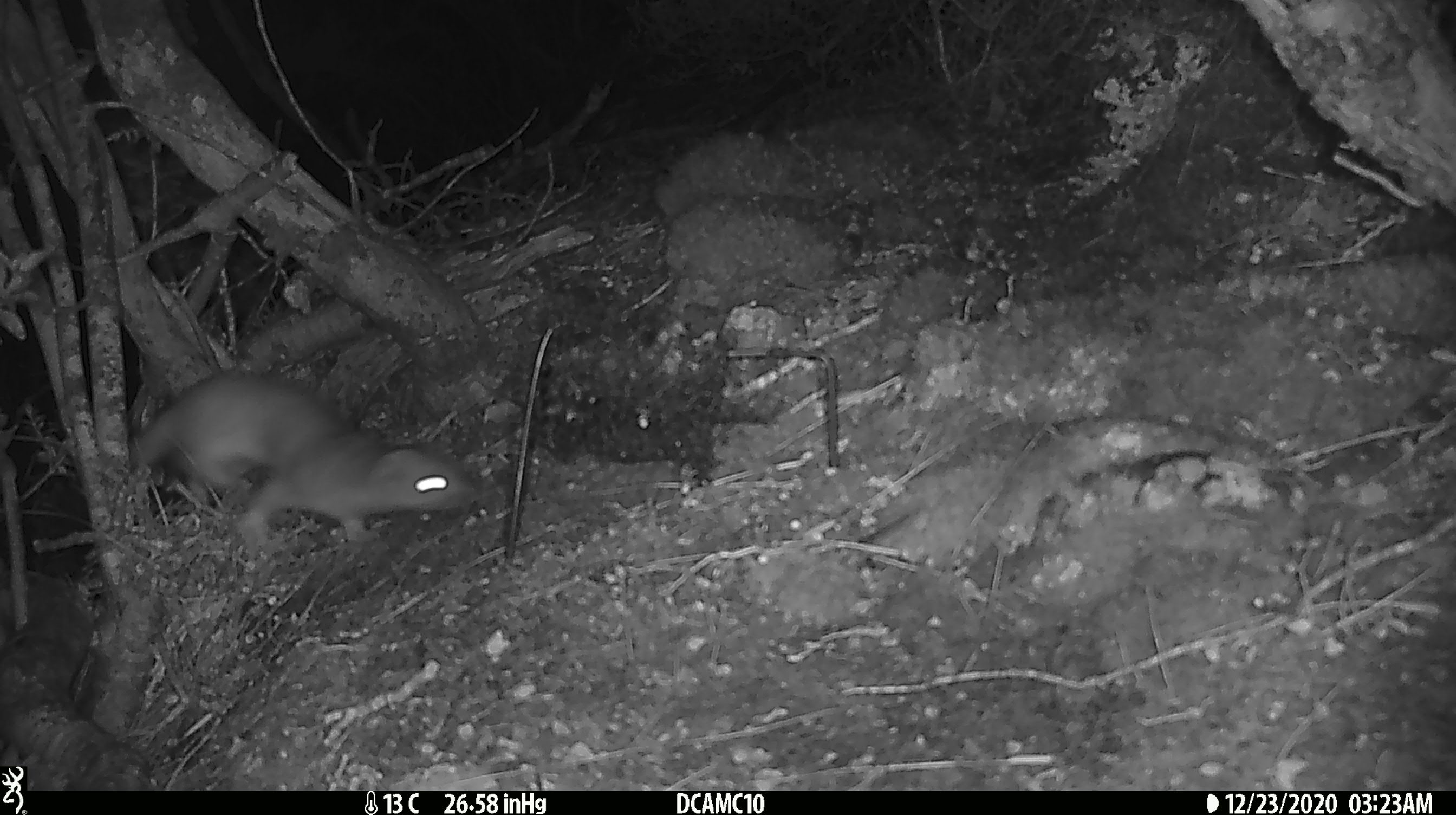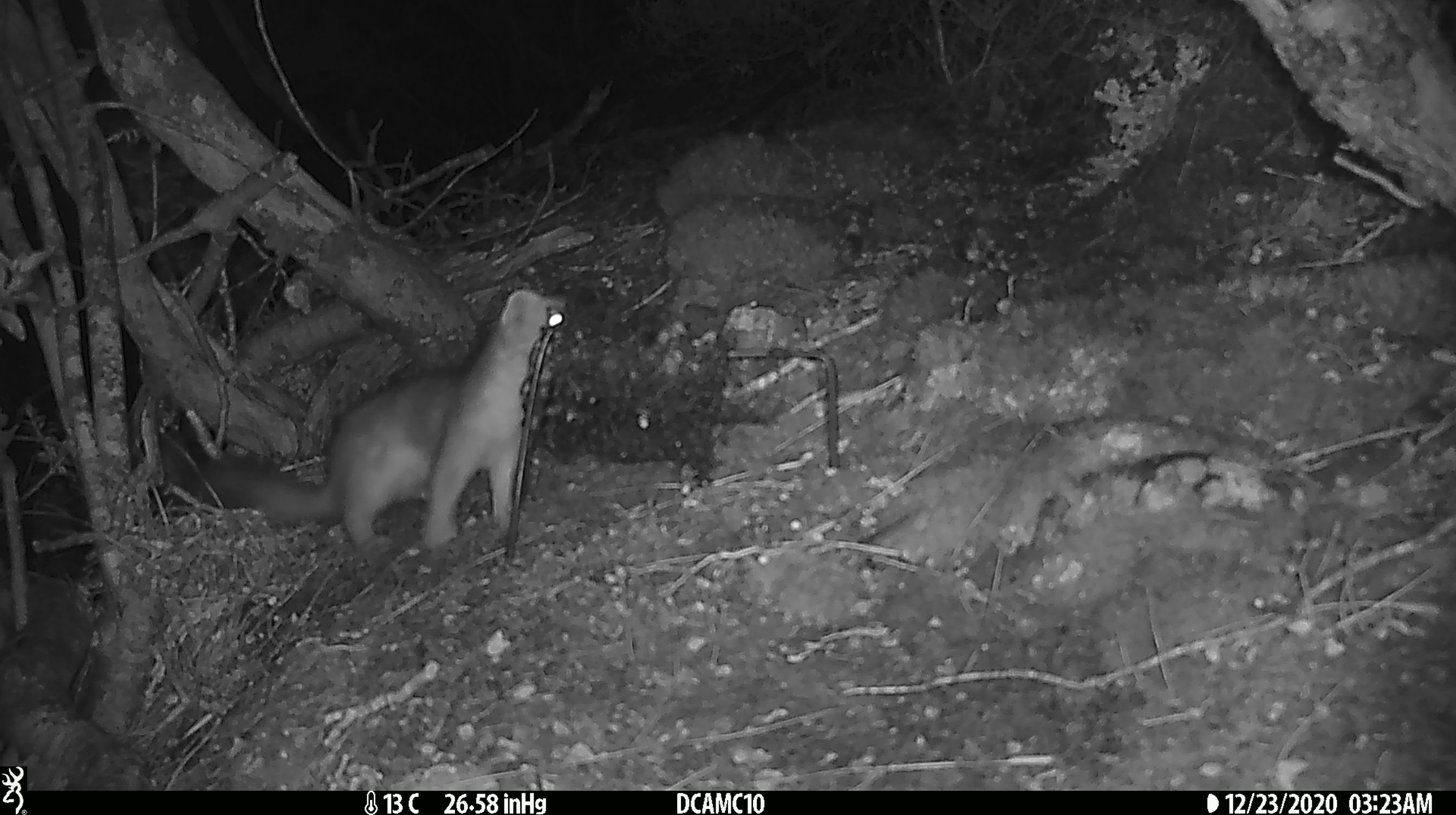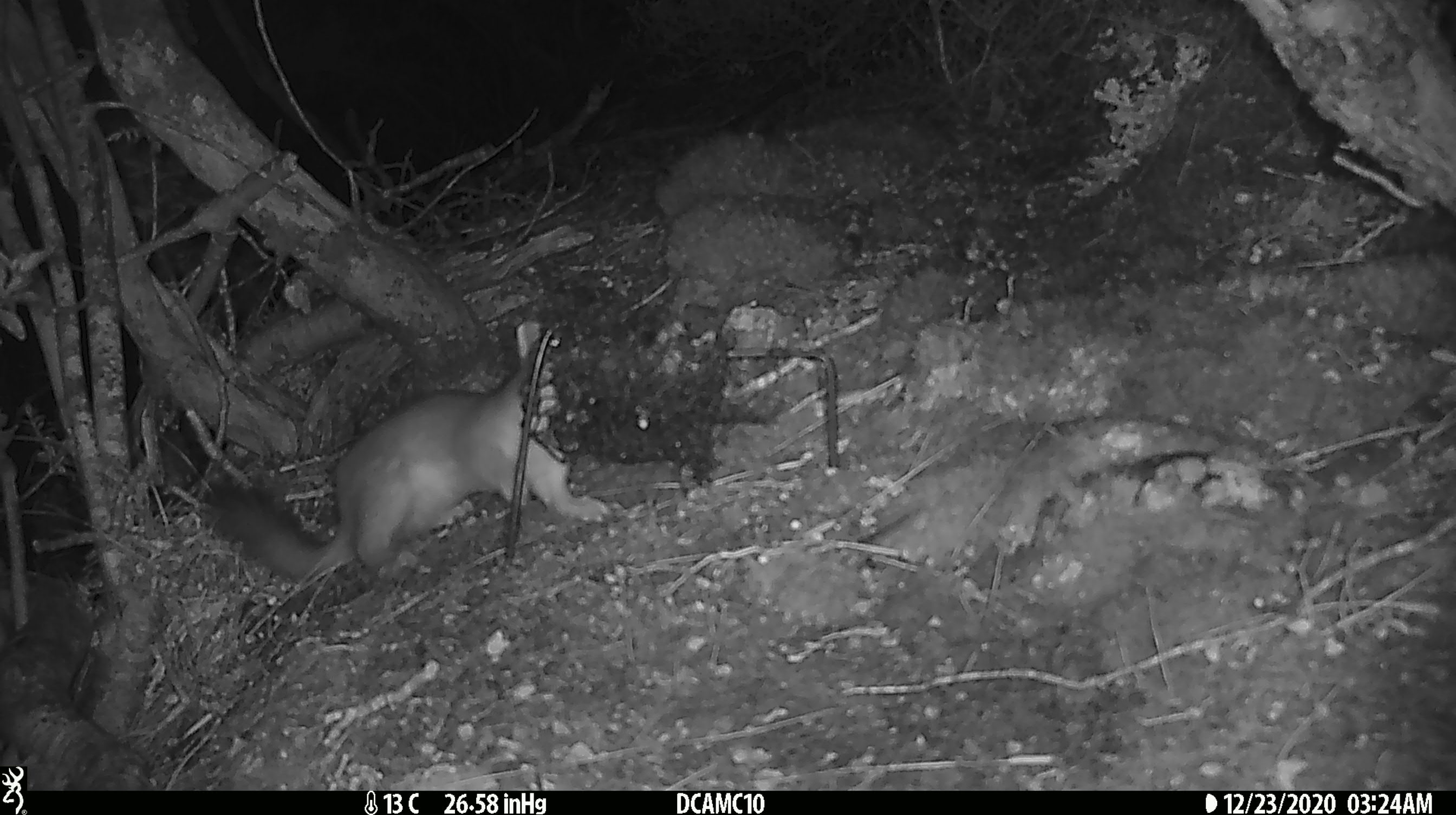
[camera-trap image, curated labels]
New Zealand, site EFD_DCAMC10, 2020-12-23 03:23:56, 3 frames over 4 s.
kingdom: Animalia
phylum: Chordata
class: Mammalia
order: Carnivora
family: Mustelidae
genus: Mustela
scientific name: Mustela erminea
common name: stoat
Stoat (Mustela erminea).